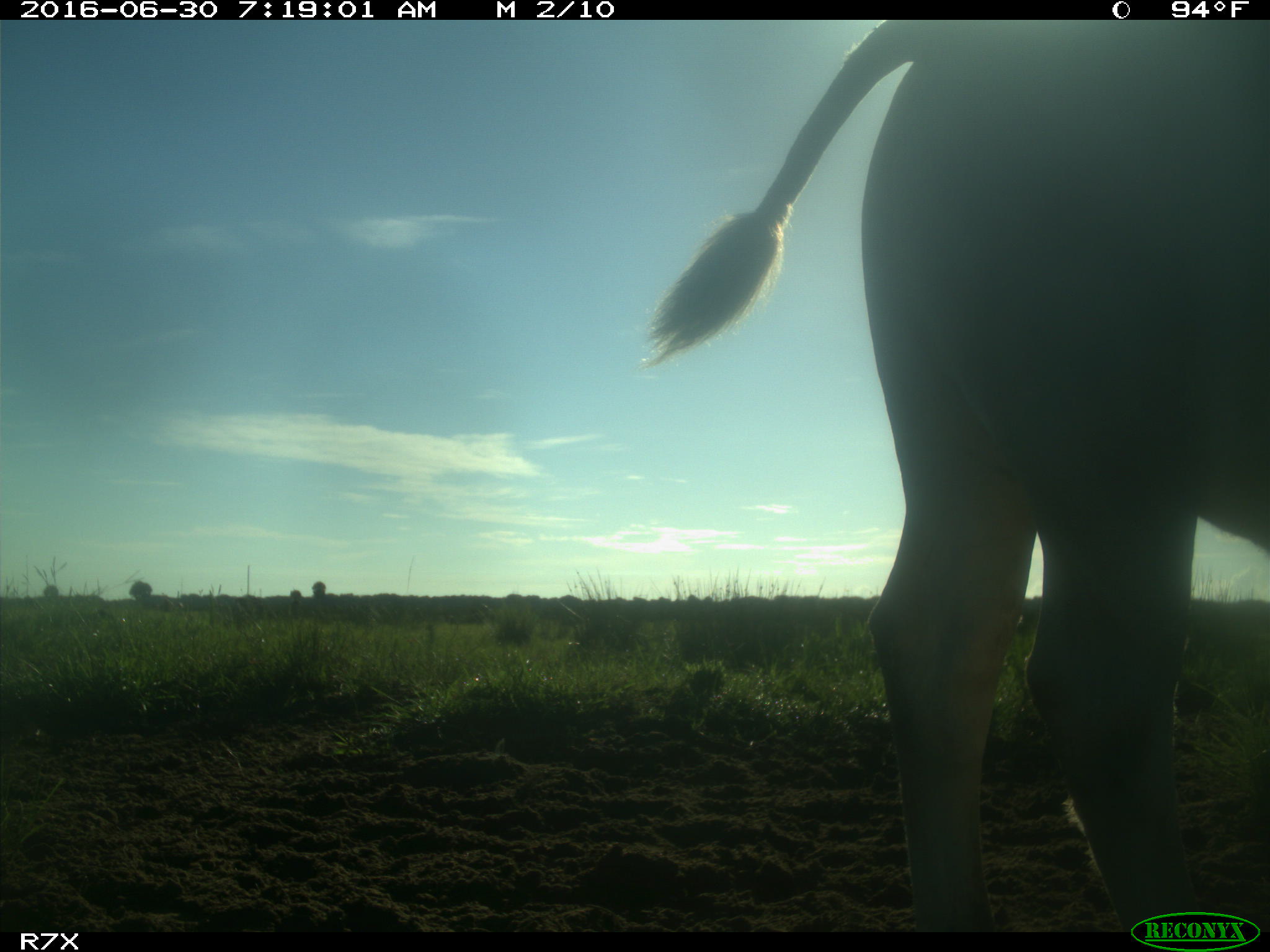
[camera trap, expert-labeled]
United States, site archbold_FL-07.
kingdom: Animalia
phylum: Chordata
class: Mammalia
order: Artiodactyla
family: Bovidae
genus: Bos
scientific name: Bos taurus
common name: domestic cow